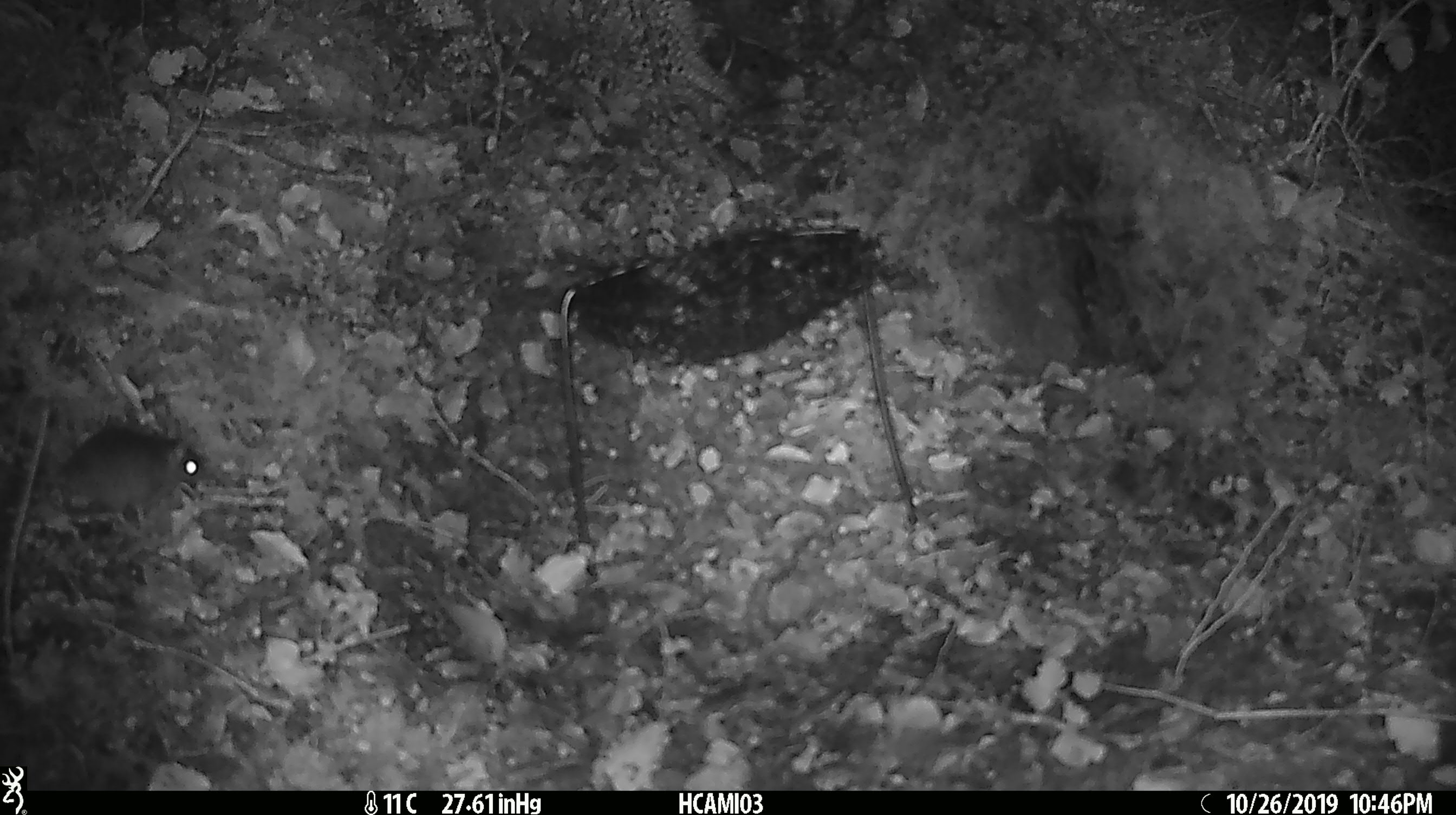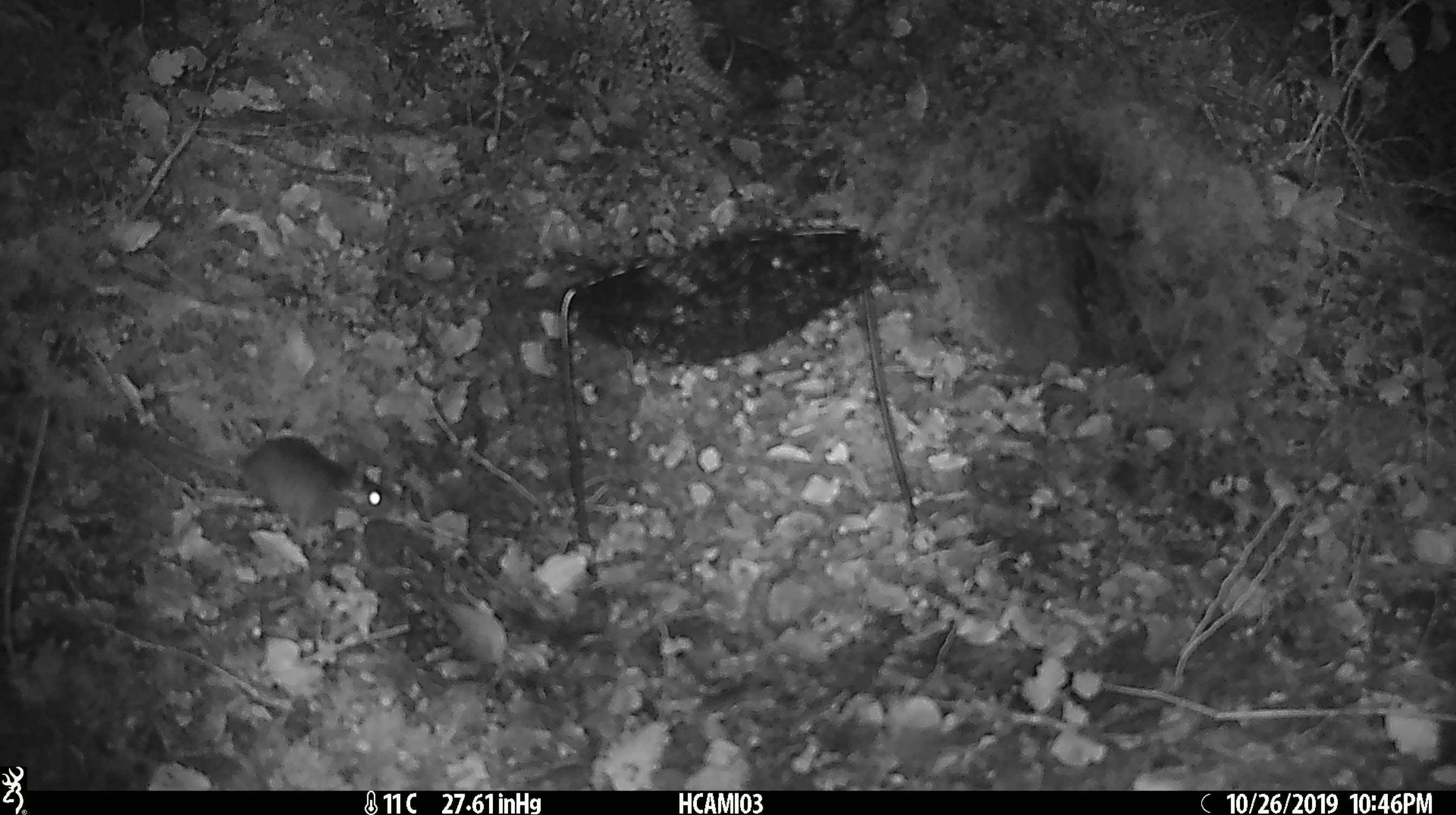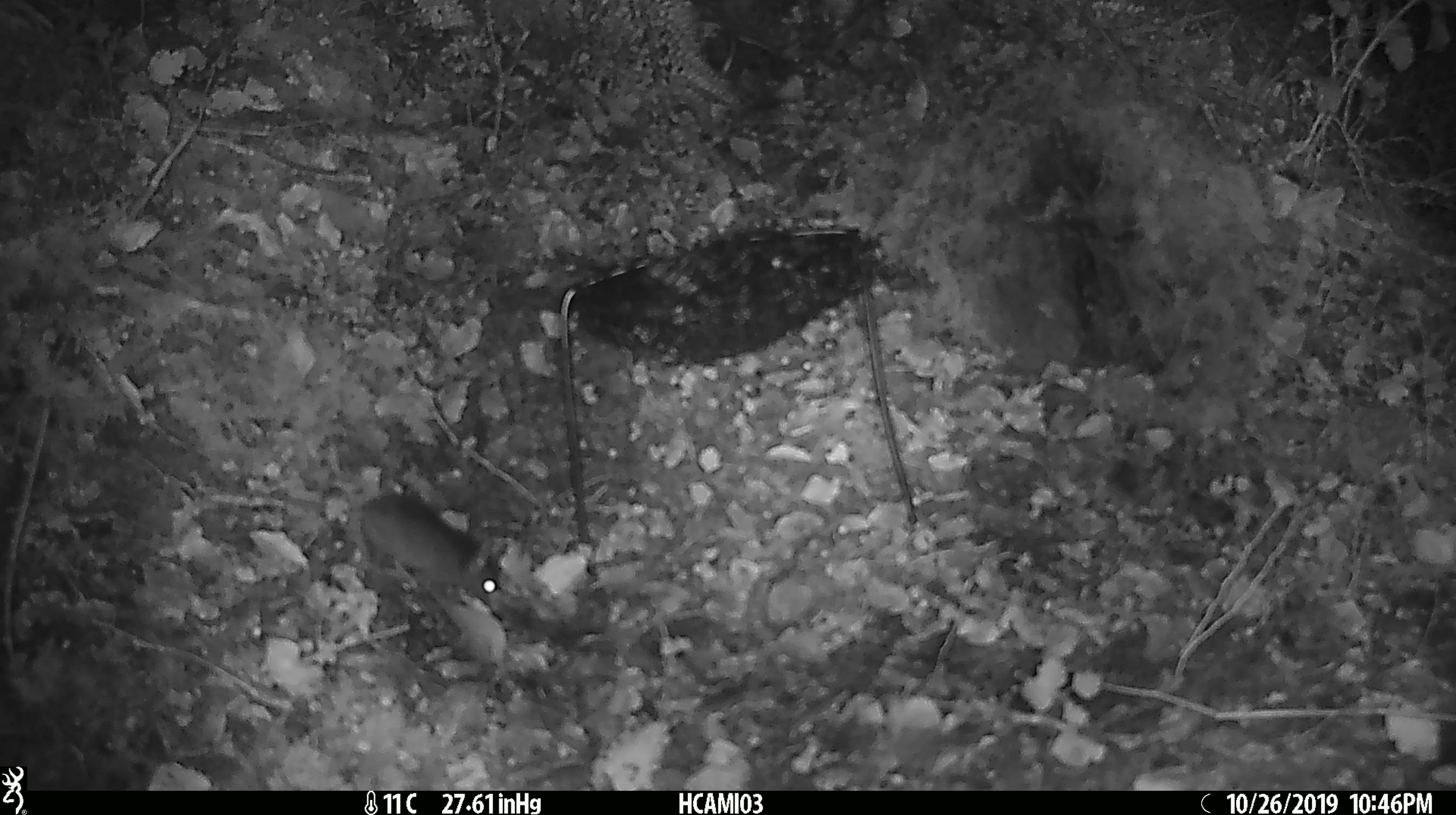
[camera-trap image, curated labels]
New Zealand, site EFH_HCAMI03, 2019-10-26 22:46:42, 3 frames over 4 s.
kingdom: Animalia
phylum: Chordata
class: Mammalia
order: Rodentia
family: Muridae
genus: Mus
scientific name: Mus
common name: mouse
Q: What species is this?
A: Mouse (Mus).